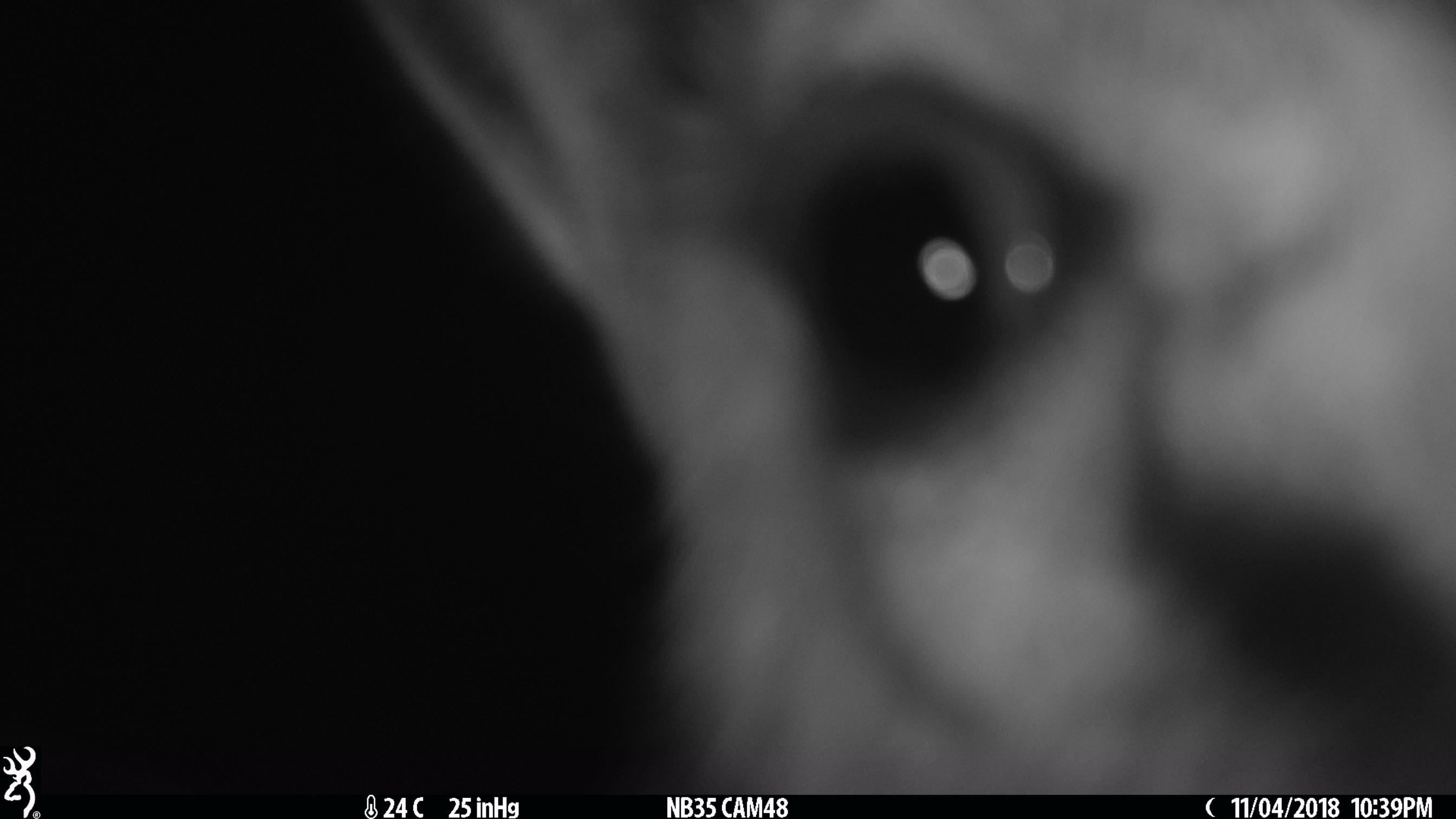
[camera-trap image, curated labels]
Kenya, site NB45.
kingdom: Animalia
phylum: Chordata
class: Mammalia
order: Artiodactyla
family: Bovidae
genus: Eudorcas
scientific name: Eudorcas thomsonii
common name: thomon's gazelle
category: gazelle thomsons